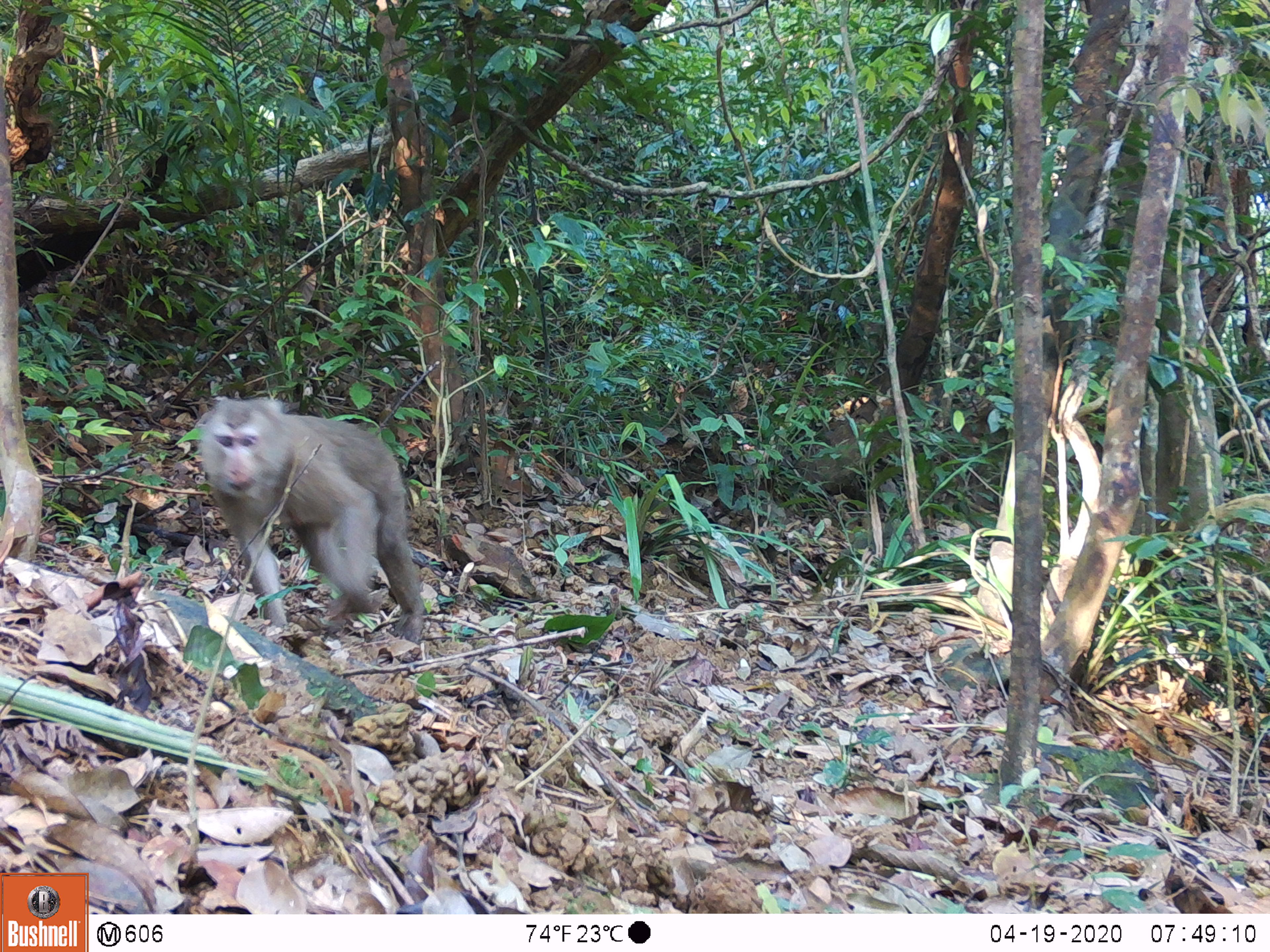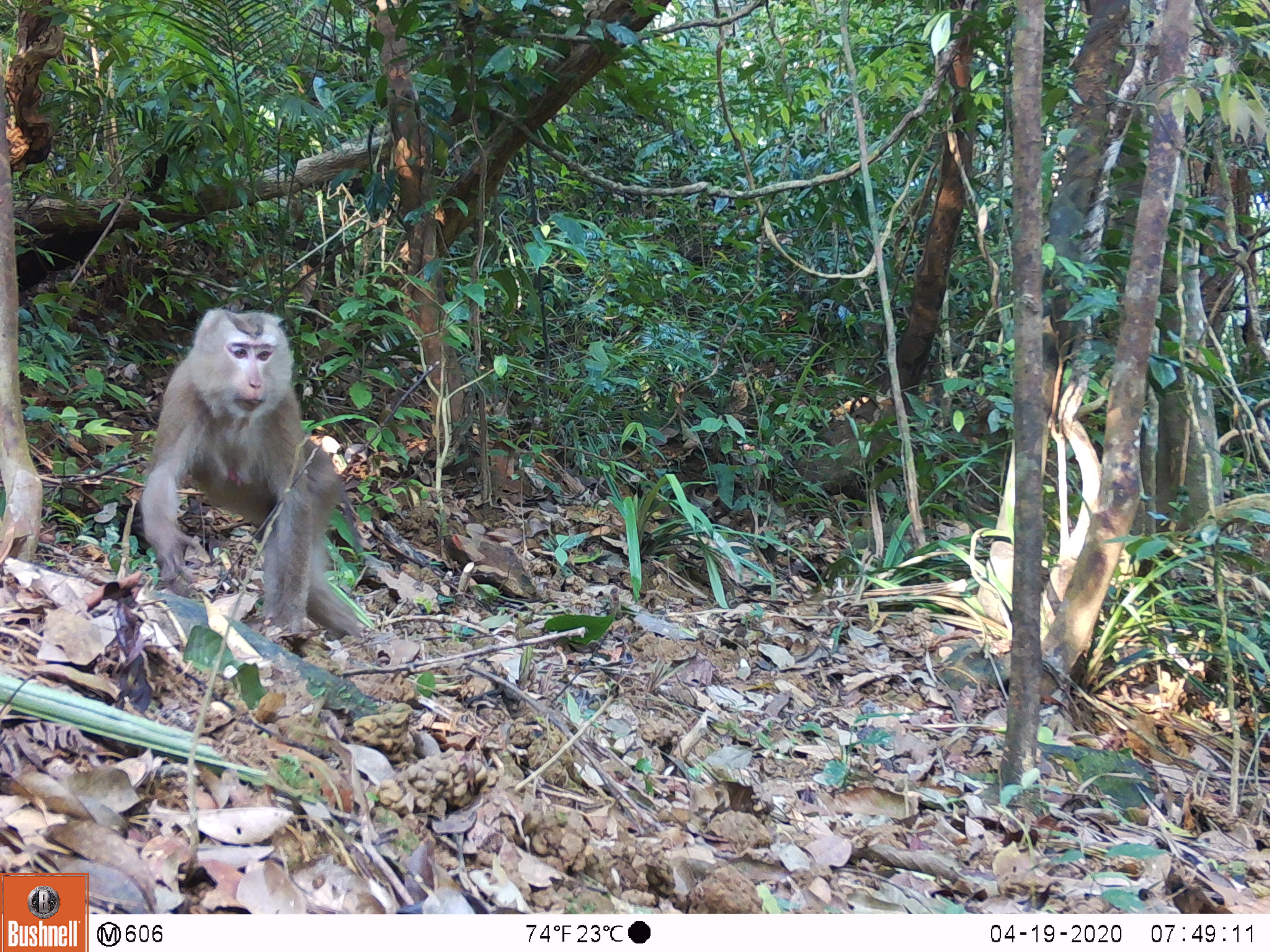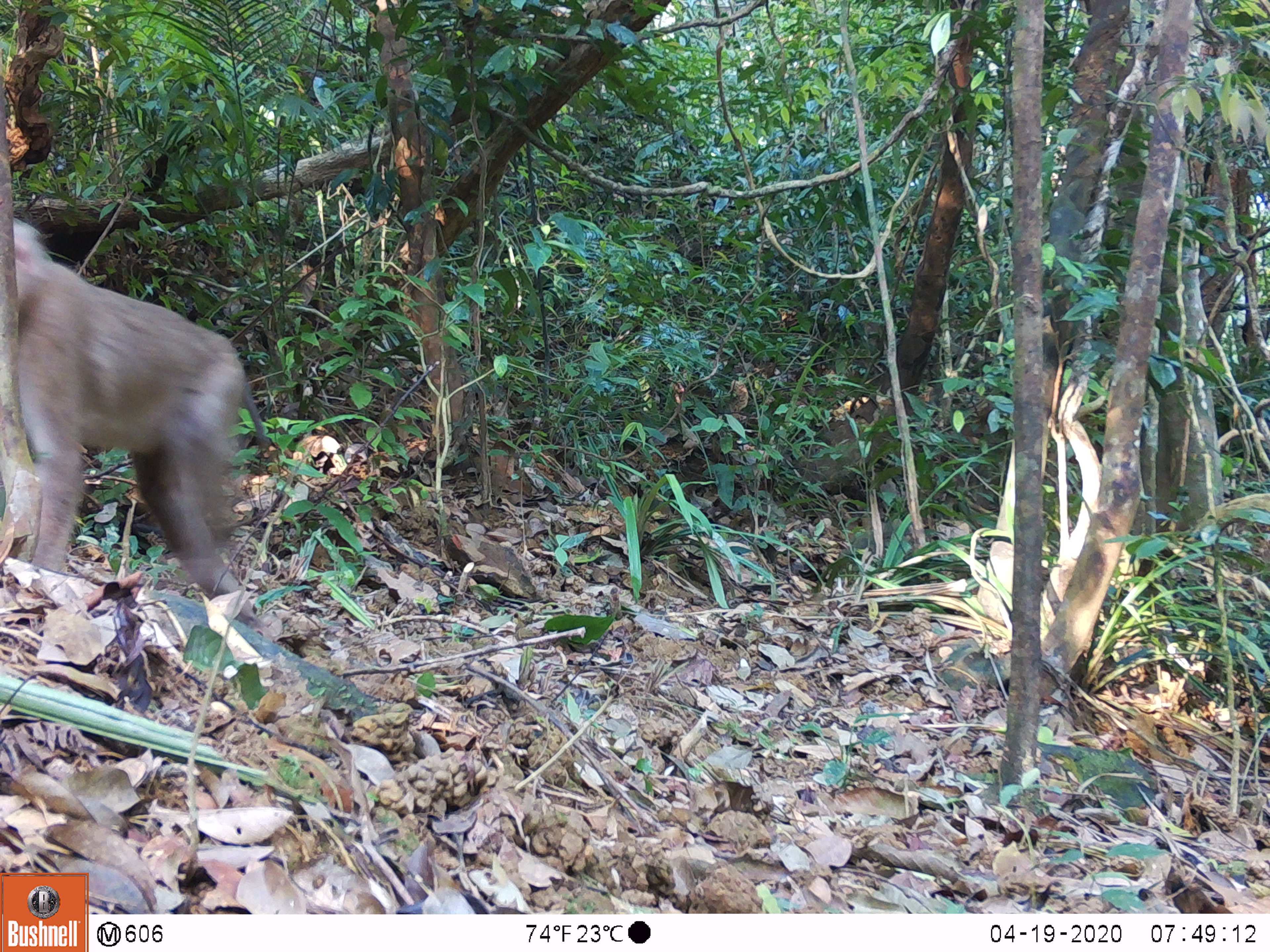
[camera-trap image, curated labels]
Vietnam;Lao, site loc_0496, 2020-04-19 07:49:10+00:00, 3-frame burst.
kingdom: Animalia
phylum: Chordata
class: Mammalia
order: Primates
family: Cercopithecidae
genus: Macaca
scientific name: Macaca nemestrina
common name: pig-tailed macaque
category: pig tailed macaque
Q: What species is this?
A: Pig tailed macaque (pig-tailed macaque) (Macaca nemestrina).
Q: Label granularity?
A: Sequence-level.